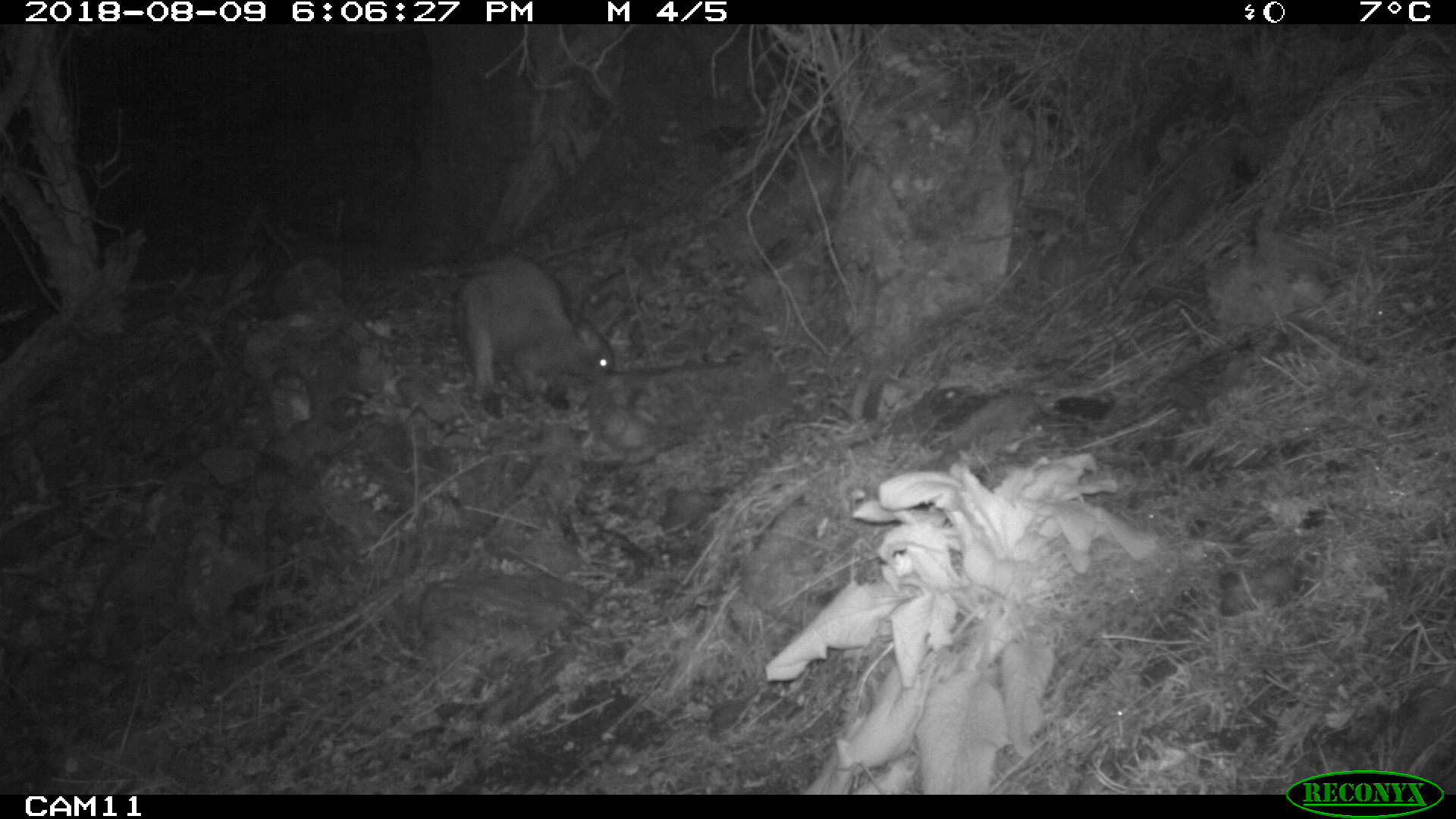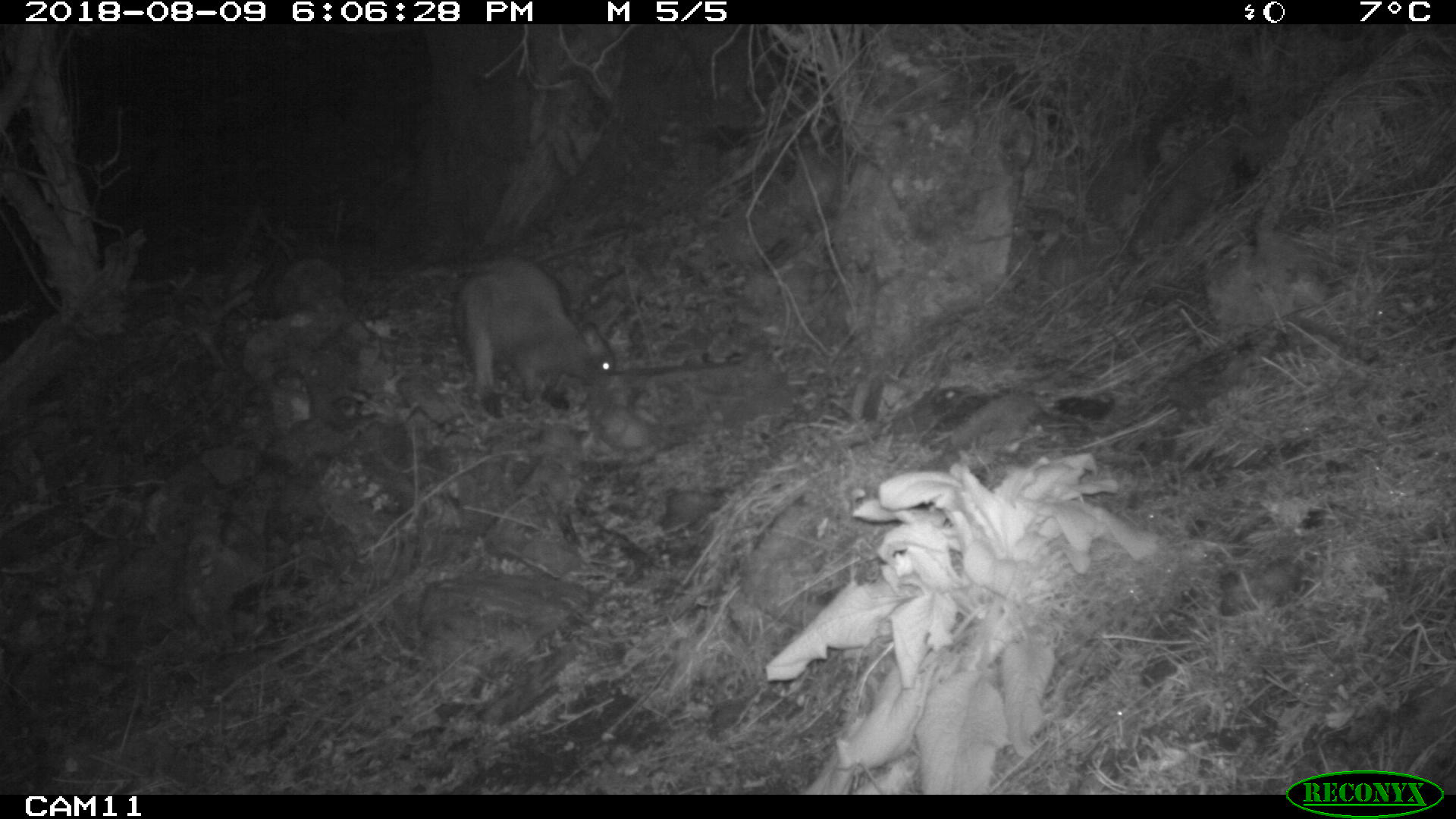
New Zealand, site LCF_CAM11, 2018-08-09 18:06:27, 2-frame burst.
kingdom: Animalia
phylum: Chordata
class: Mammalia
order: Diprotodontia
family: Macropodidae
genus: Notamacropus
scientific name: Notamacropus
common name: wallaby